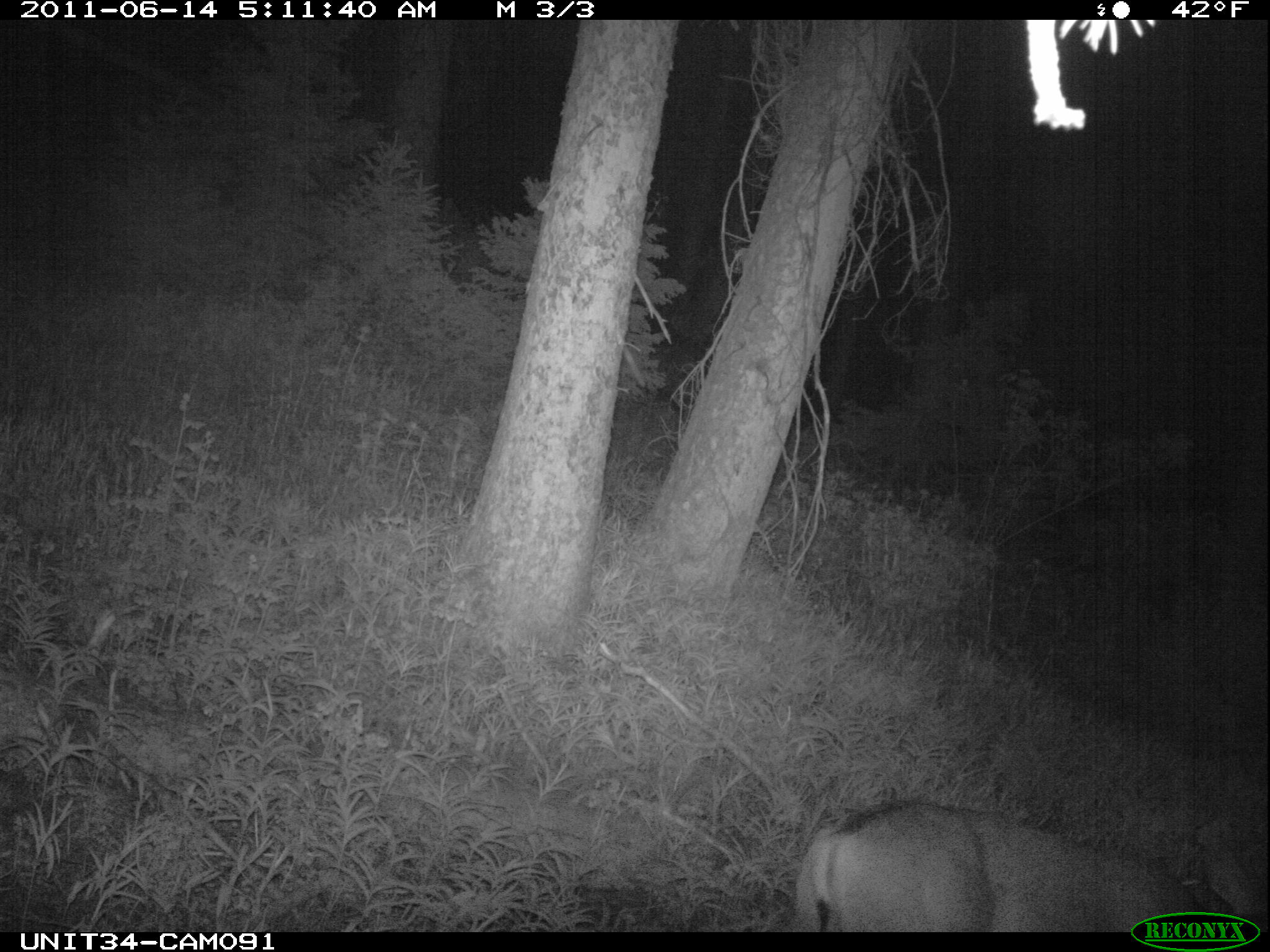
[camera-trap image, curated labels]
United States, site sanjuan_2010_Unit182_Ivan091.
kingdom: Animalia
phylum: Chordata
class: Mammalia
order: Artiodactyla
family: Cervidae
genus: Odocoileus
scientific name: Odocoileus hemionus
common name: mule deer